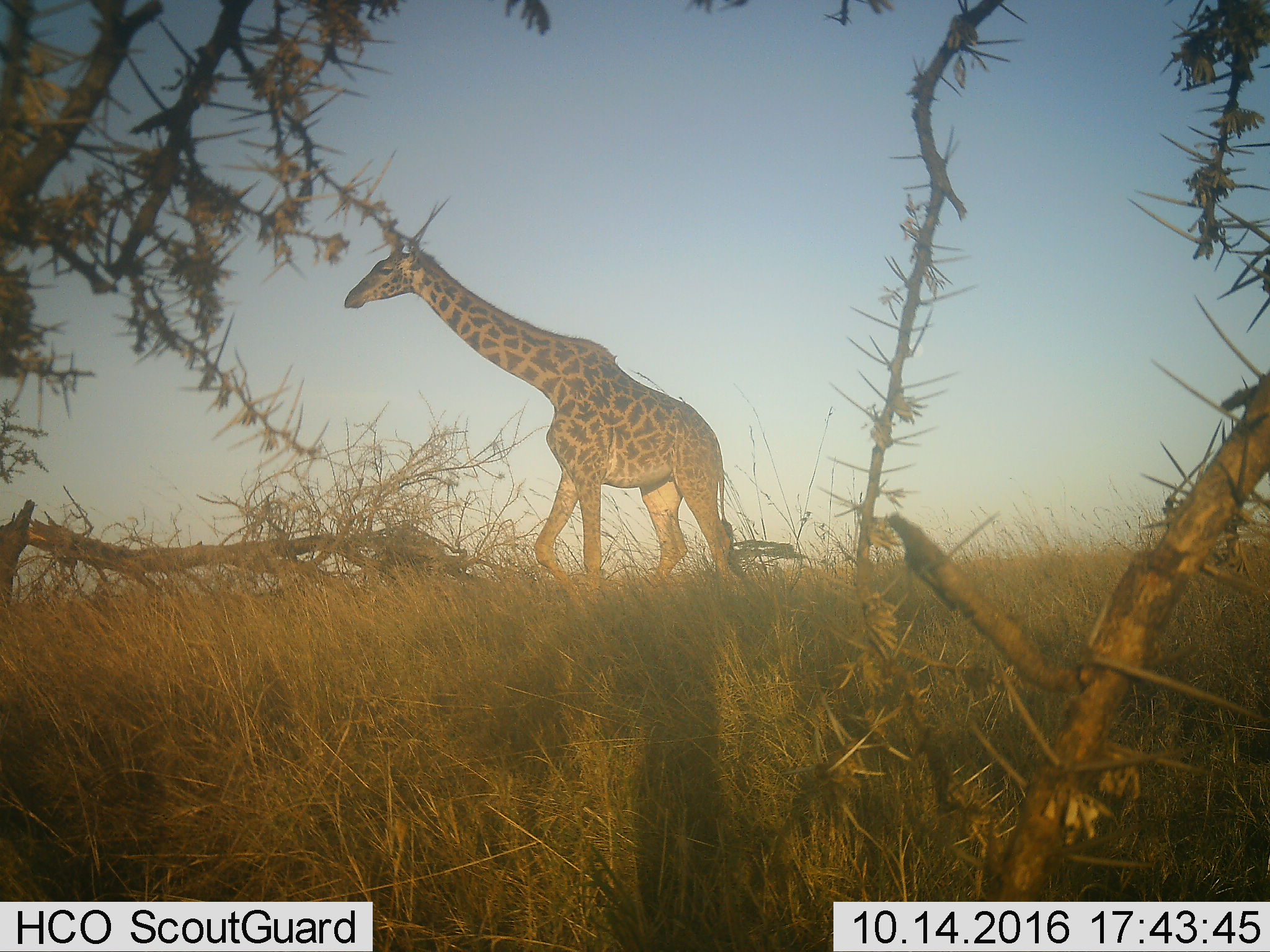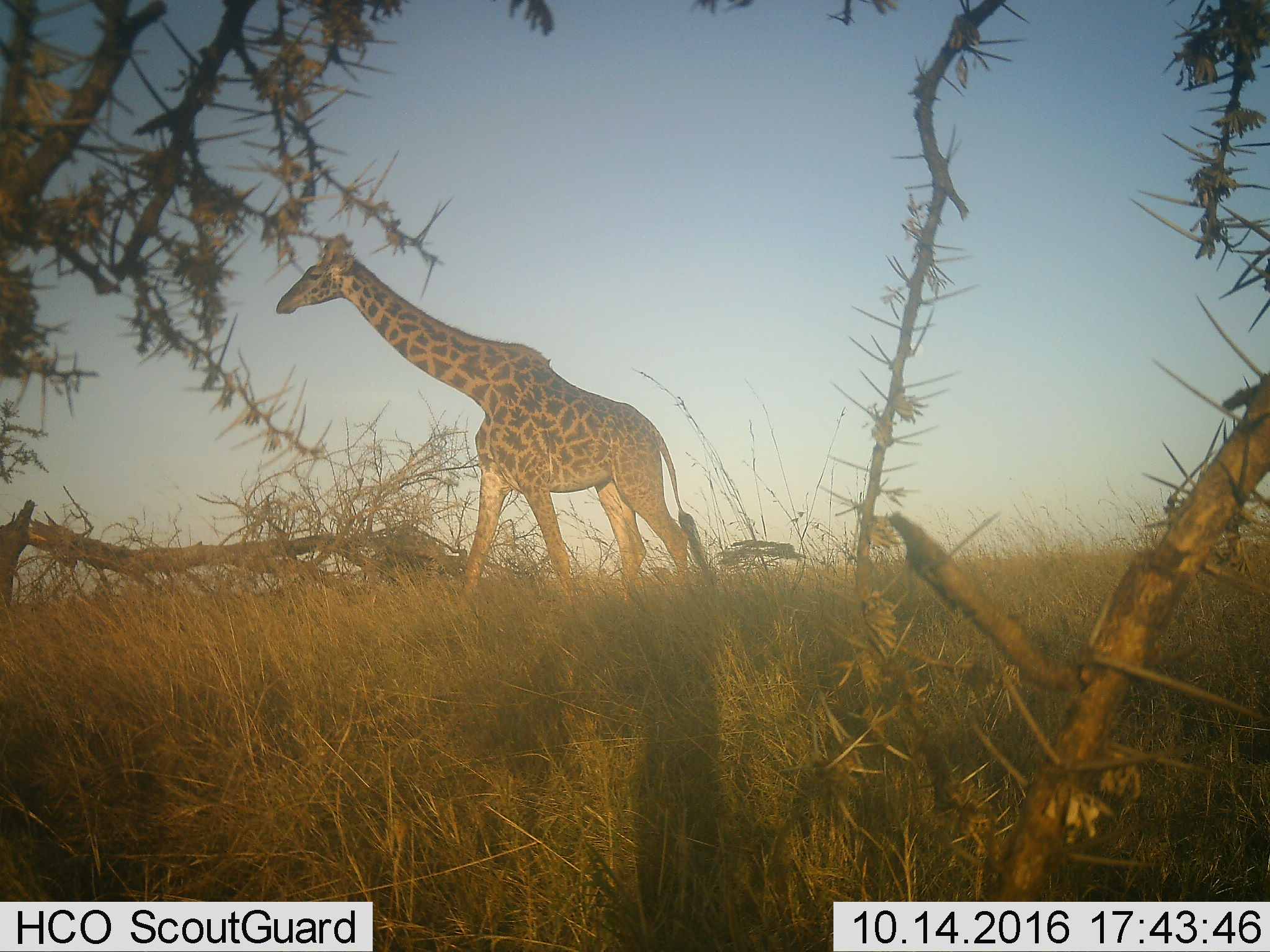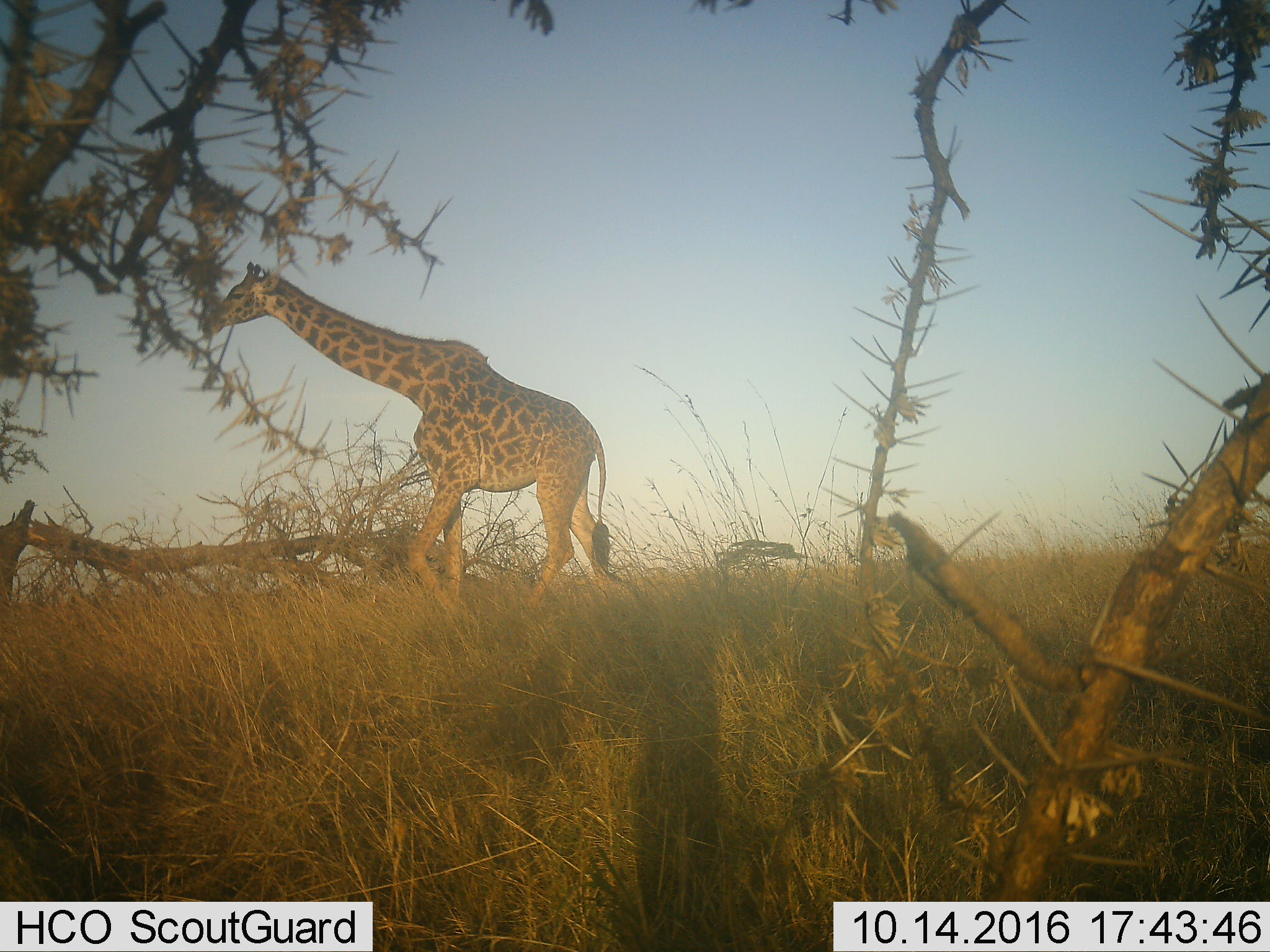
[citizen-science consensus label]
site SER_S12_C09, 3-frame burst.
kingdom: Animalia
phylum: Chordata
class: Mammalia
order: Artiodactyla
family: Giraffidae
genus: Giraffa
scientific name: Giraffa camelopardalis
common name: giraffe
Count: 1.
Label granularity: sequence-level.